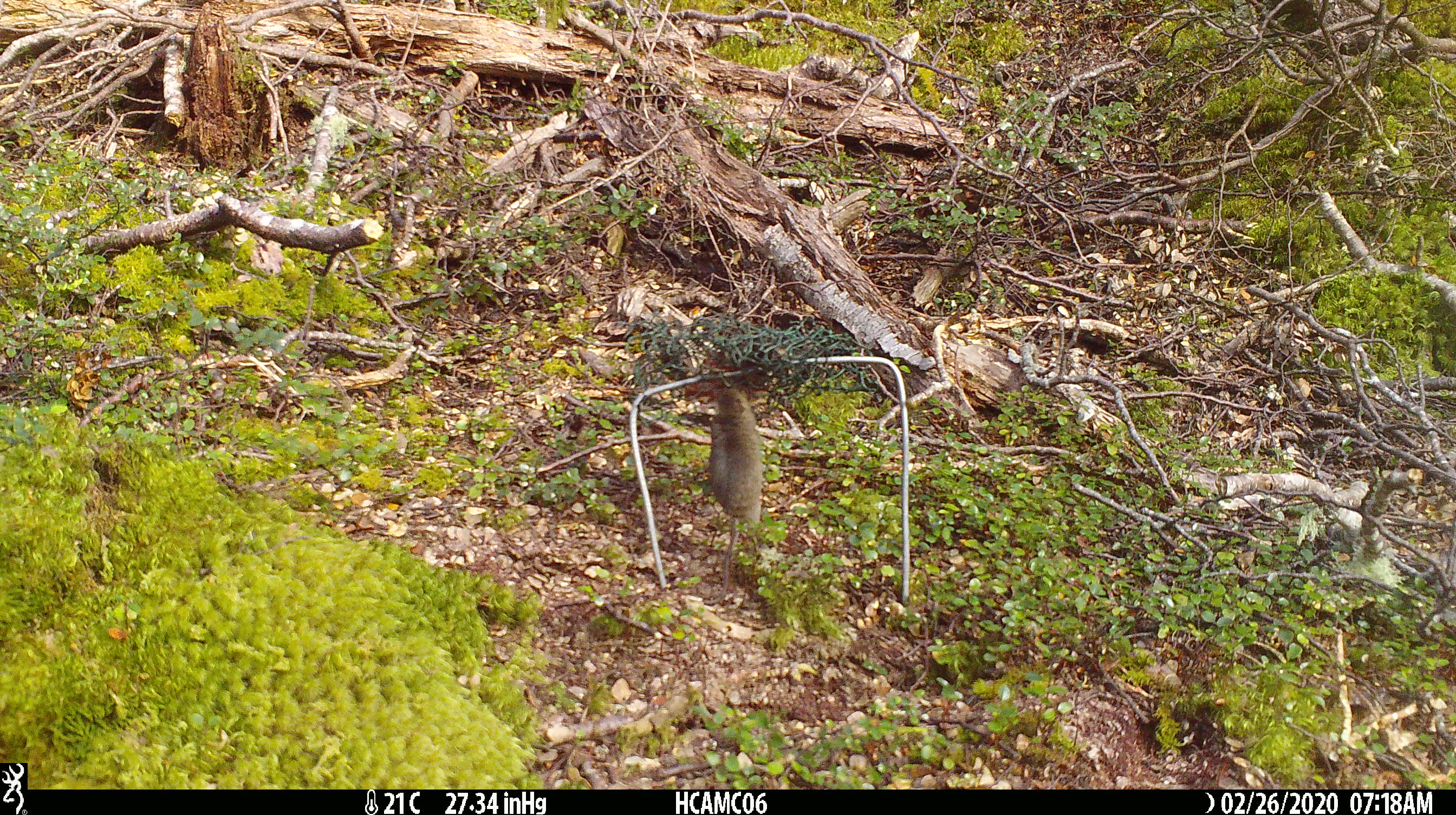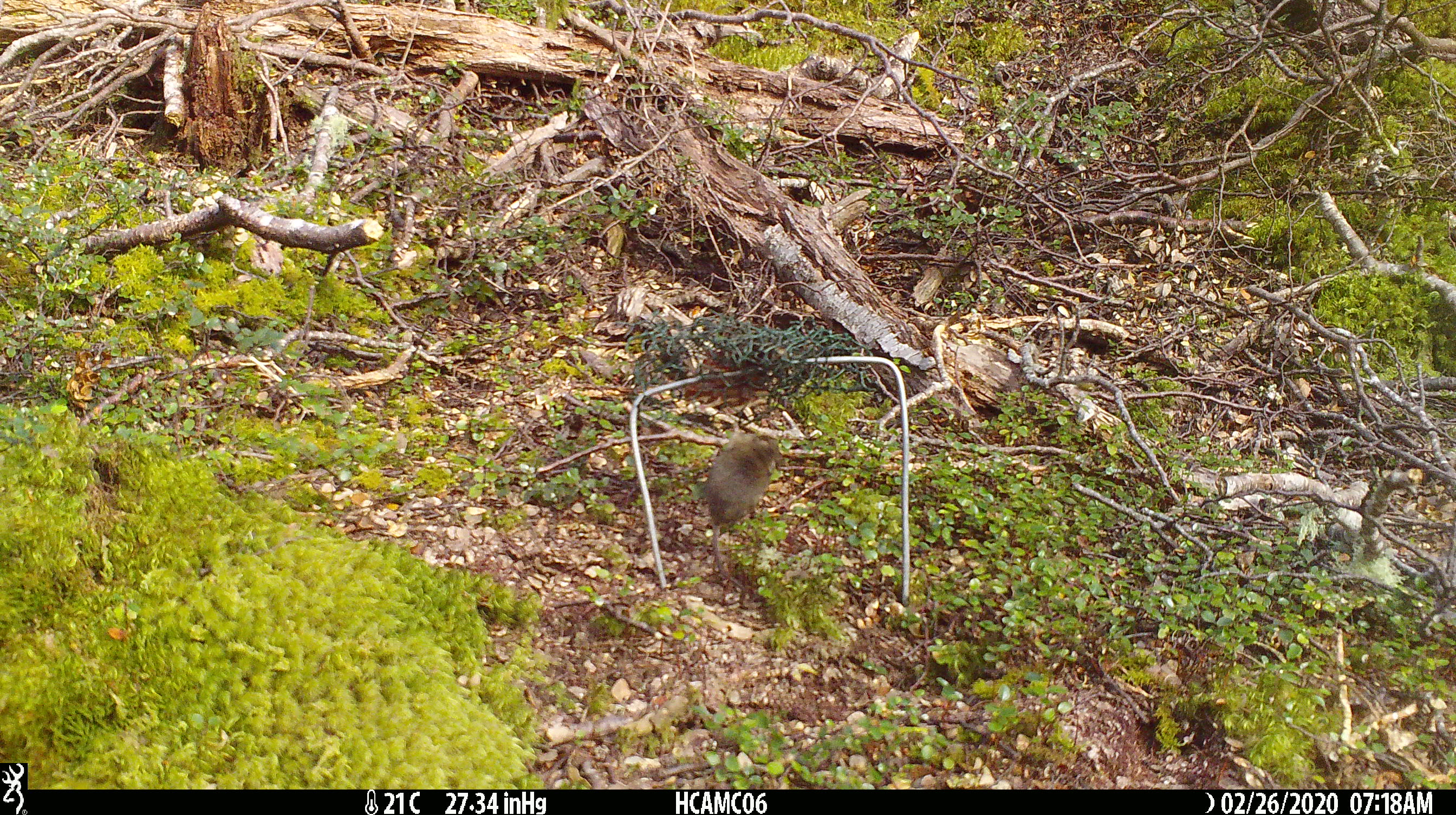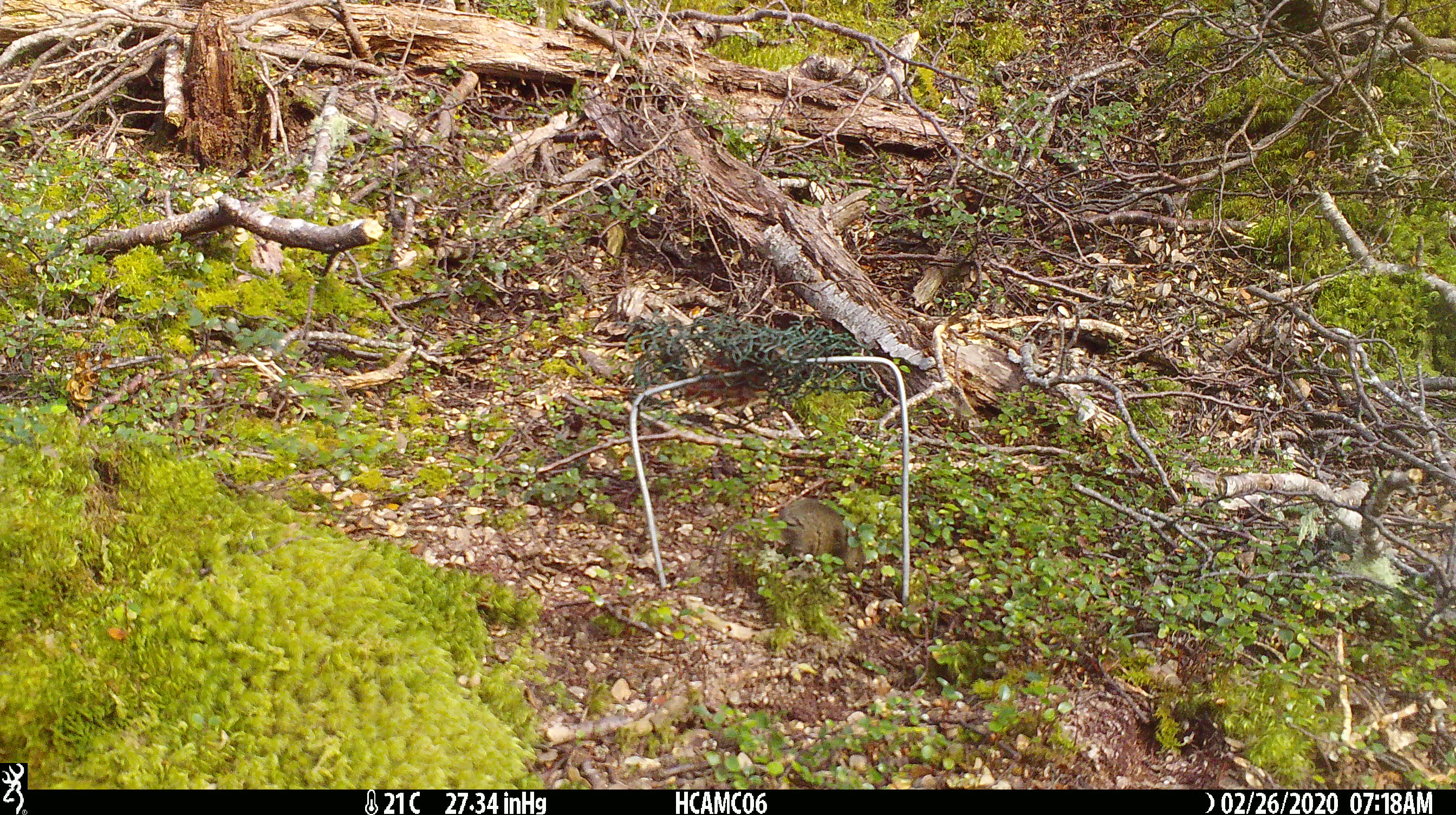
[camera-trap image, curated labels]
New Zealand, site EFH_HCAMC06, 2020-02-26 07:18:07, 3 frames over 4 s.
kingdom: Animalia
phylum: Chordata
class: Mammalia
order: Rodentia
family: Muridae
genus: Mus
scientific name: Mus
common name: mouse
Mouse (Mus).